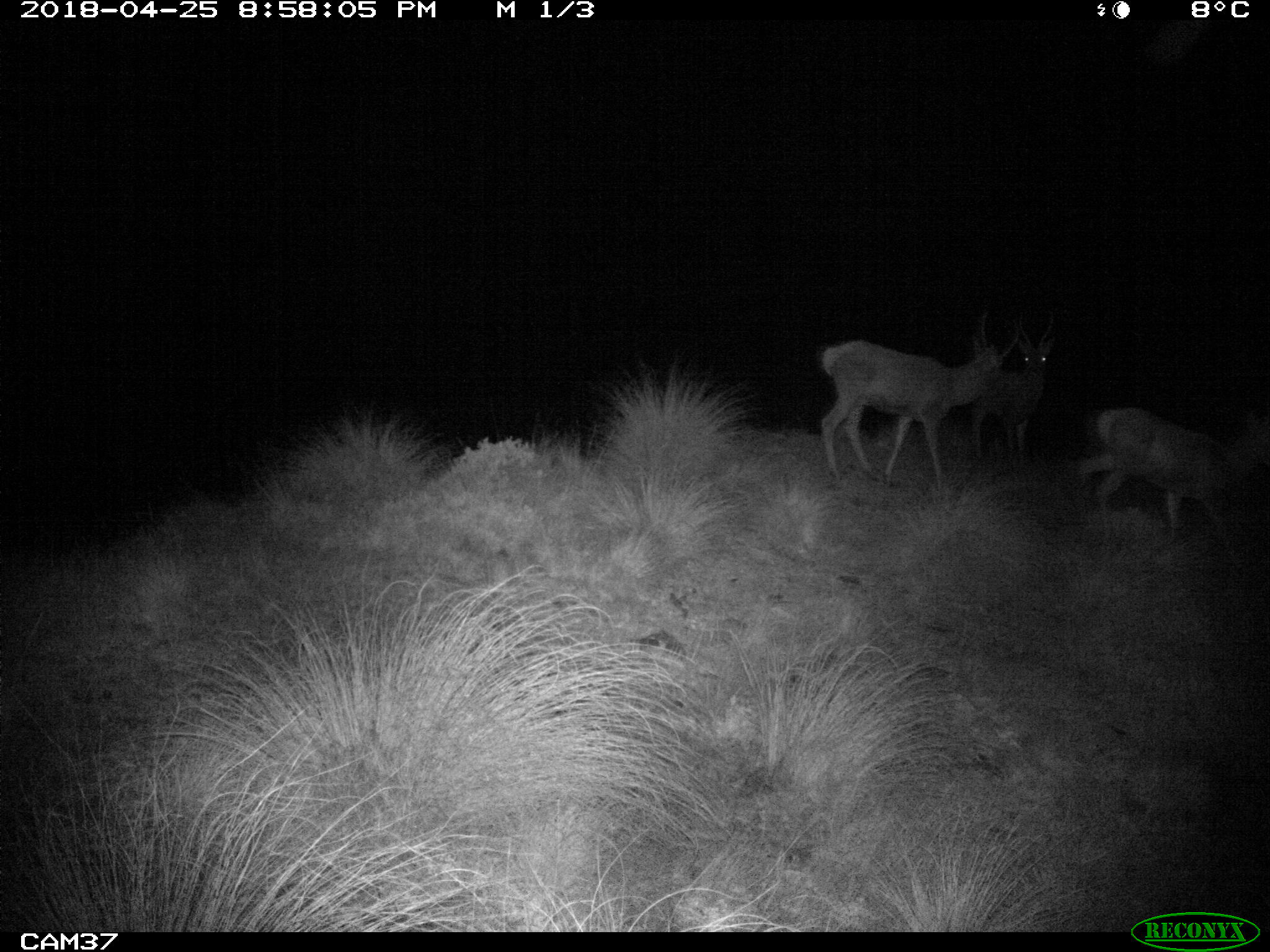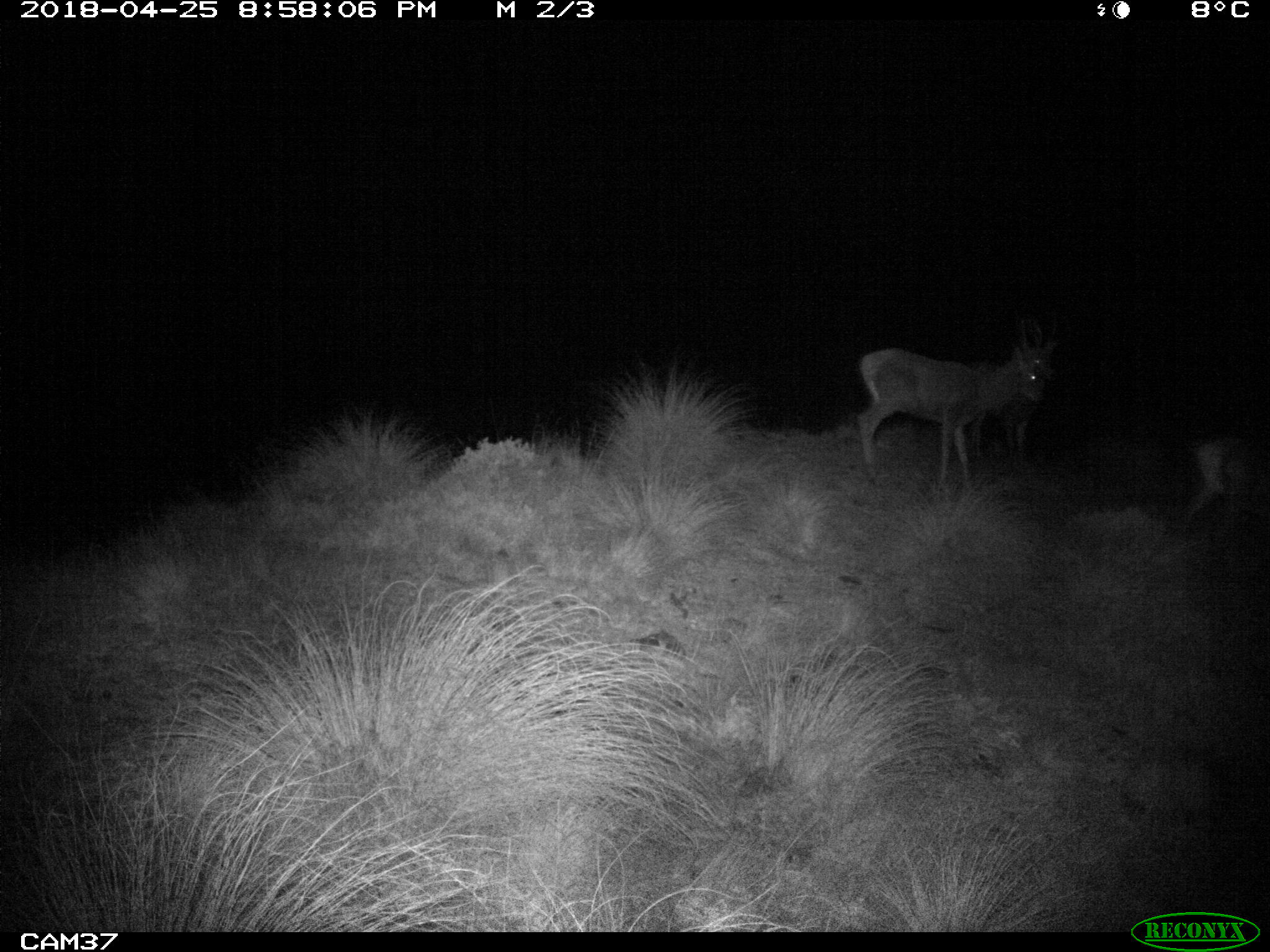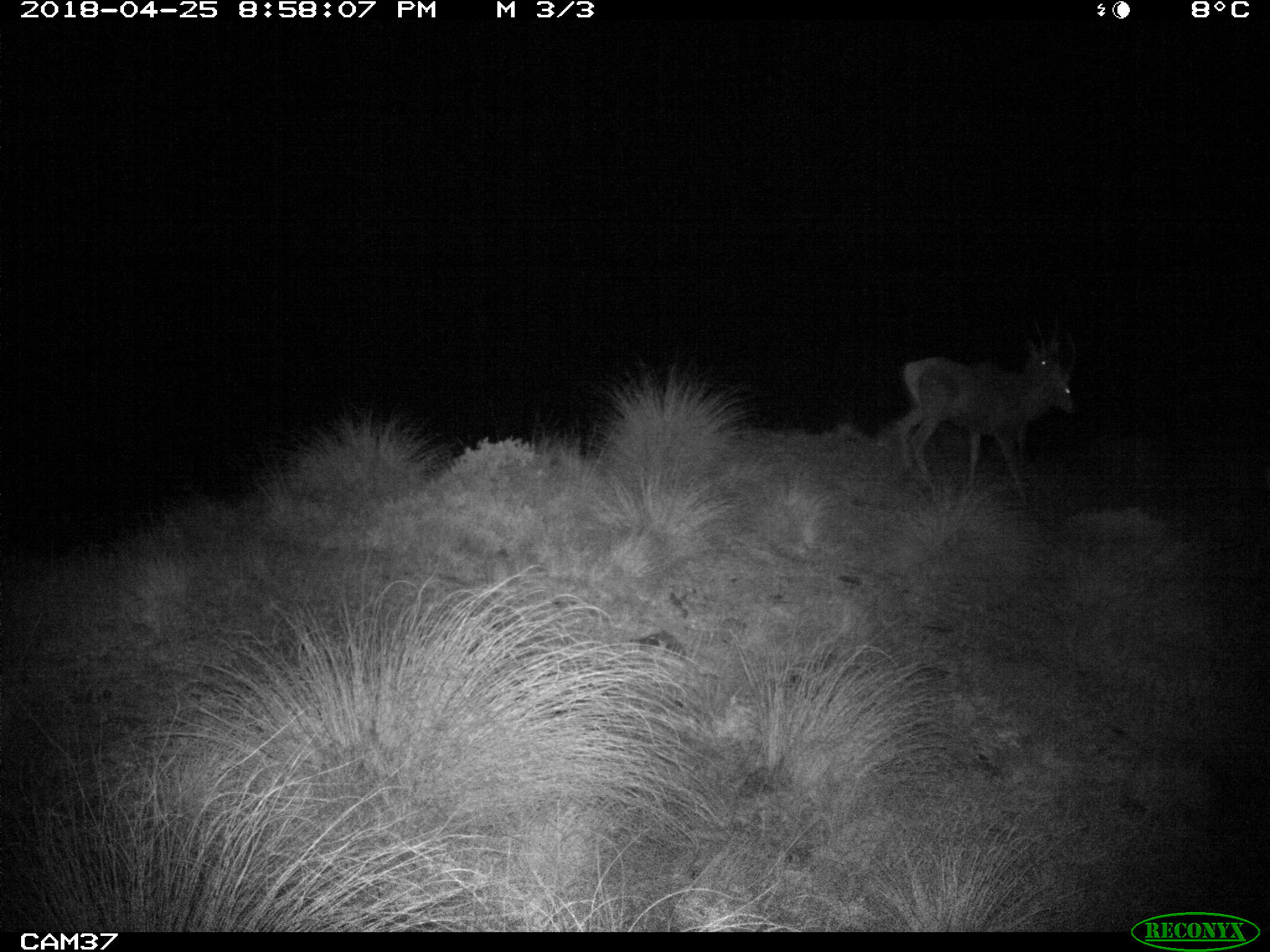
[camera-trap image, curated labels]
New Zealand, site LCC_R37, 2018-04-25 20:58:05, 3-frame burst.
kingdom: Animalia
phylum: Chordata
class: Mammalia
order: Artiodactyla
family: Cervidae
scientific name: Cervidae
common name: deer